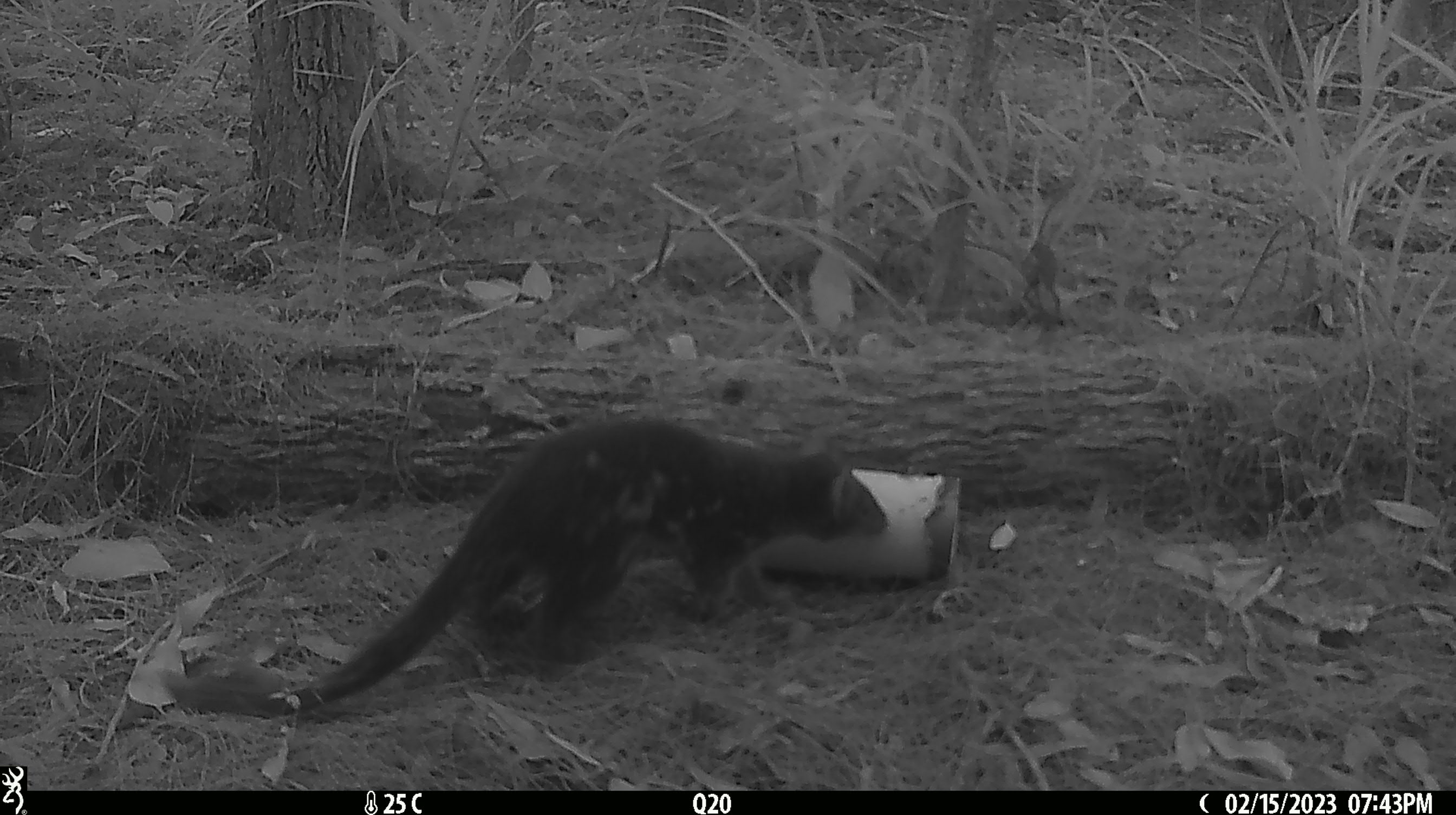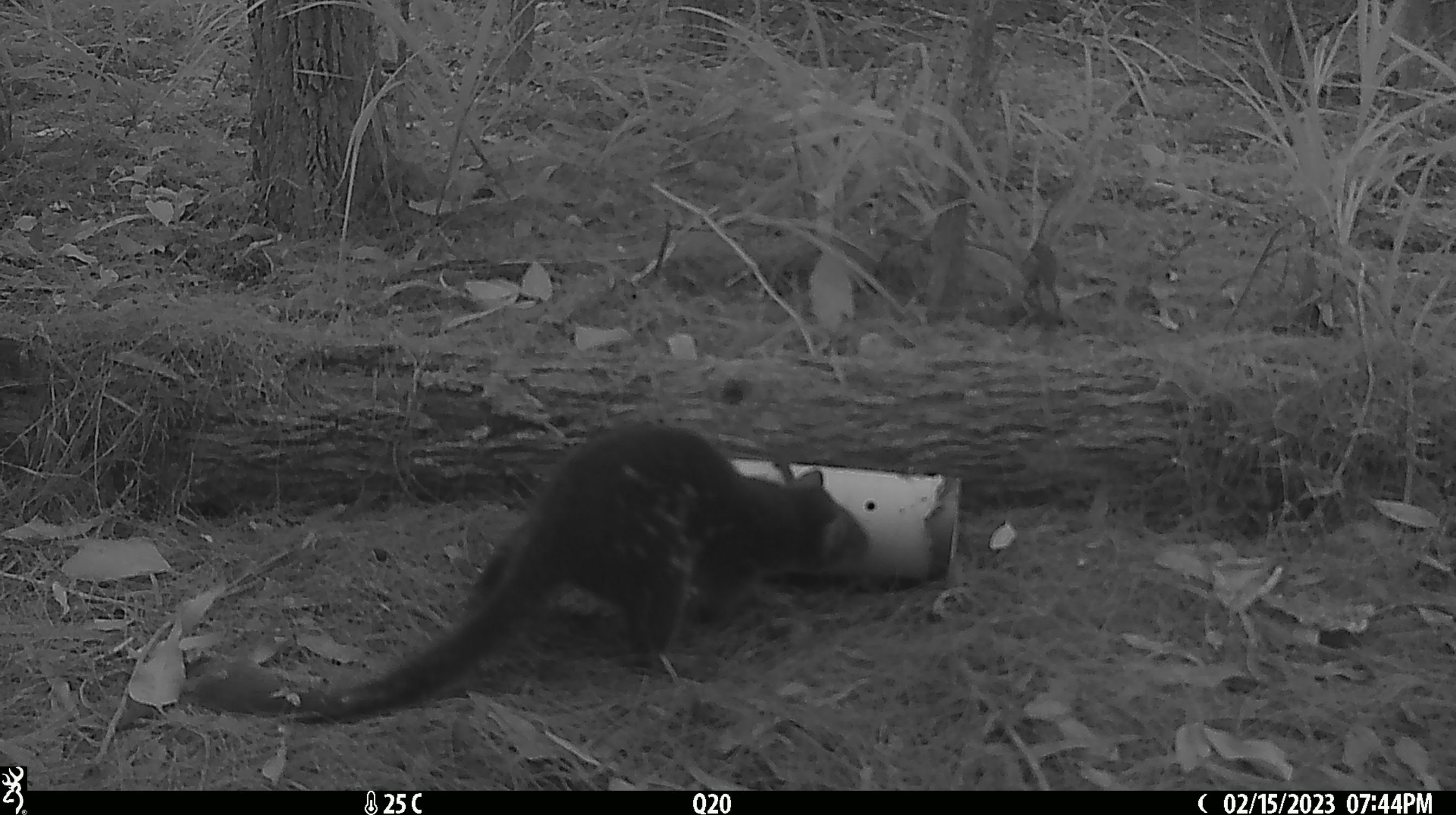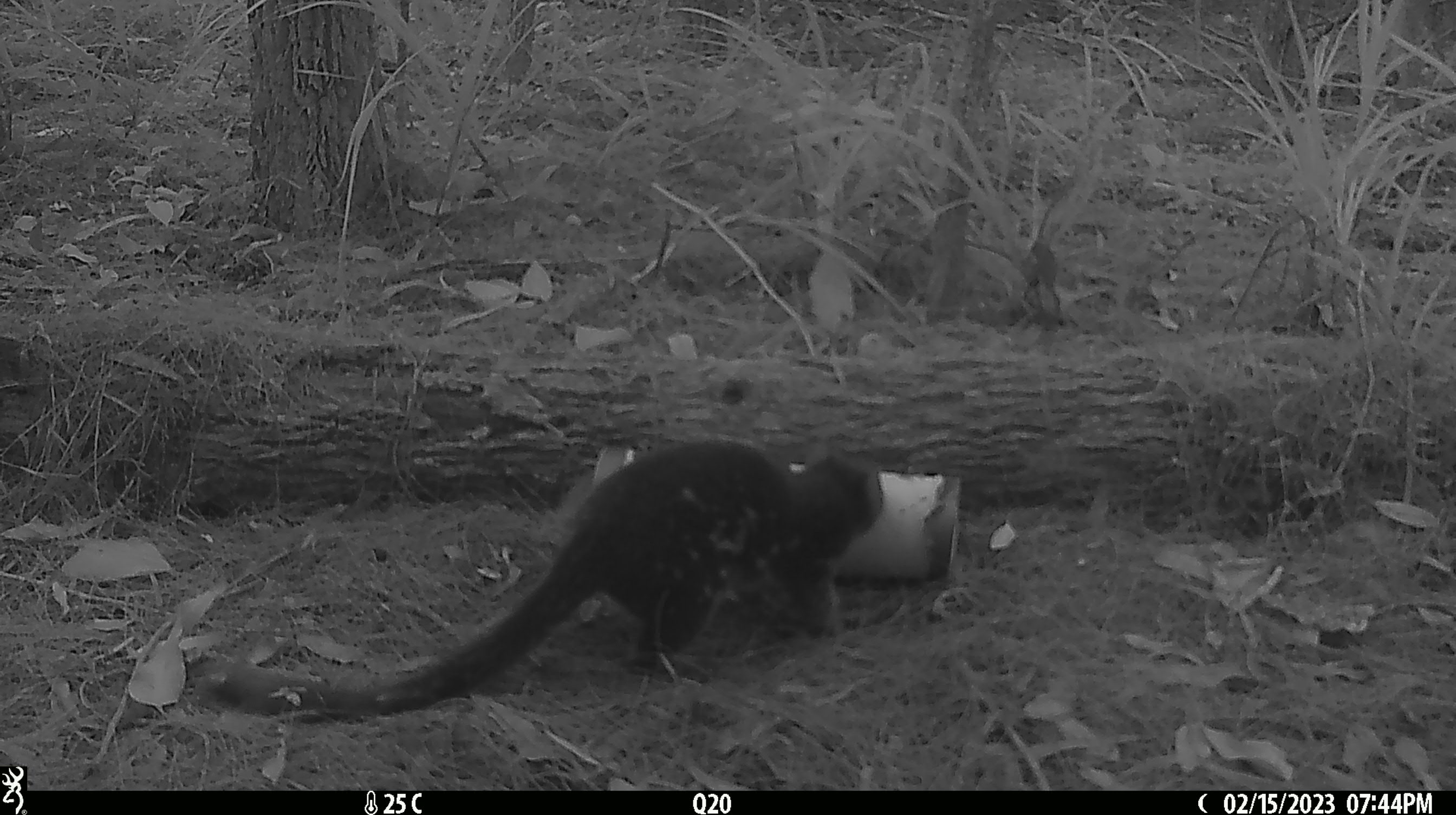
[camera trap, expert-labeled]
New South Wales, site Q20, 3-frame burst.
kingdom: Animalia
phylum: Chordata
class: Mammalia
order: Dasyuromorphia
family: Dasyuridae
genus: Dasyurus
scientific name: Dasyurus maculatus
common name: spotted-tailed quoll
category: quoll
Quoll (spotted-tailed quoll) (Dasyurus maculatus).